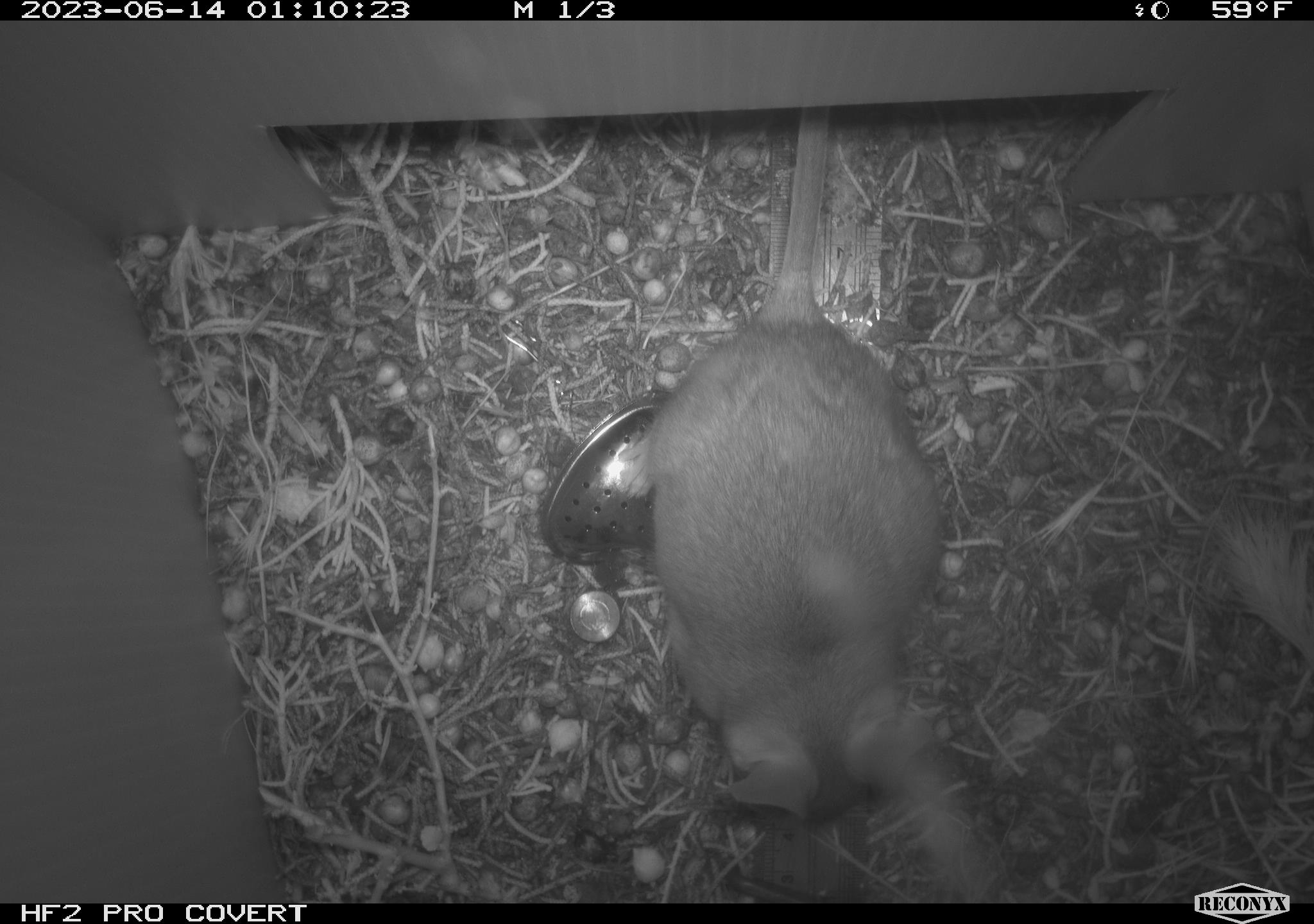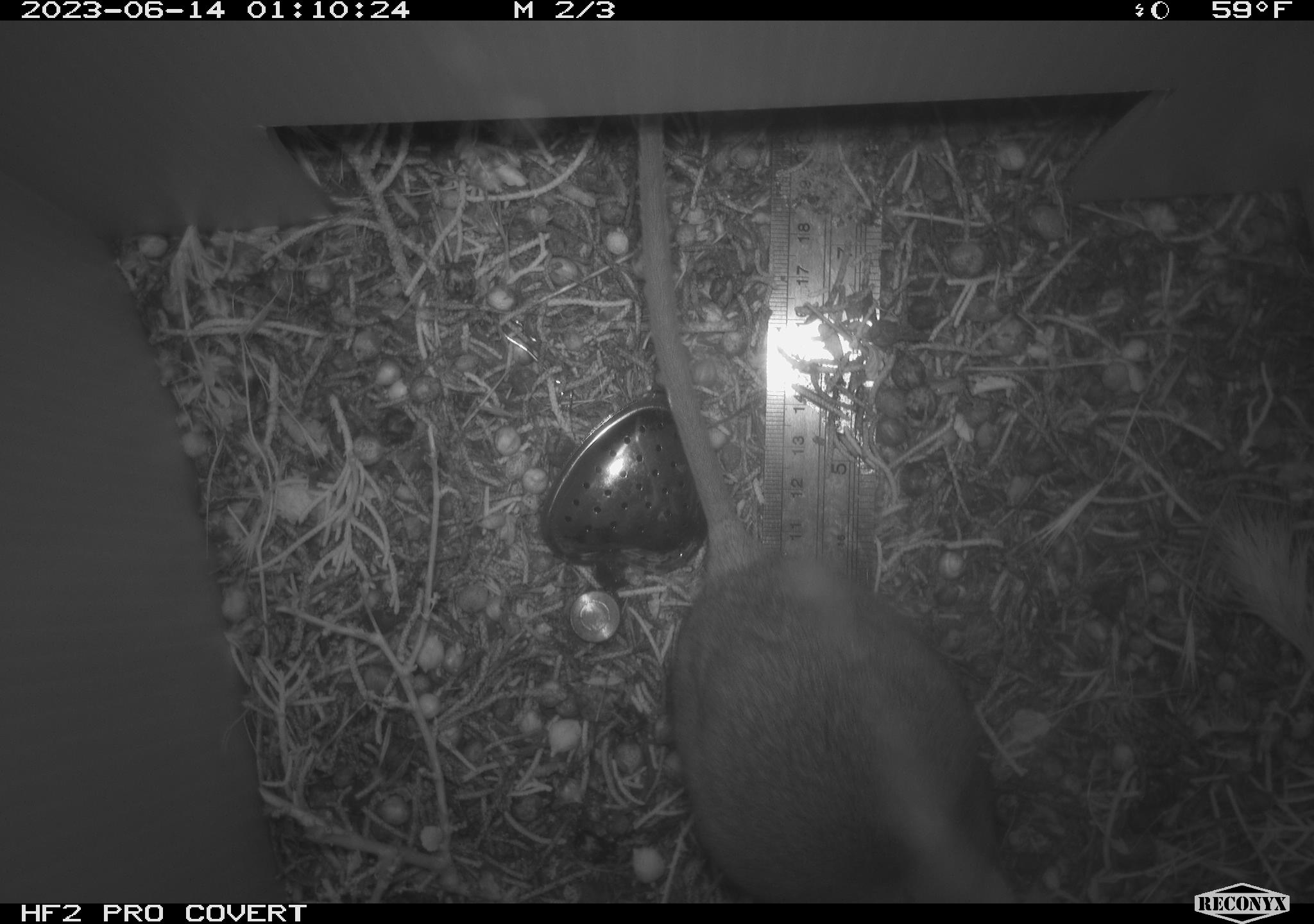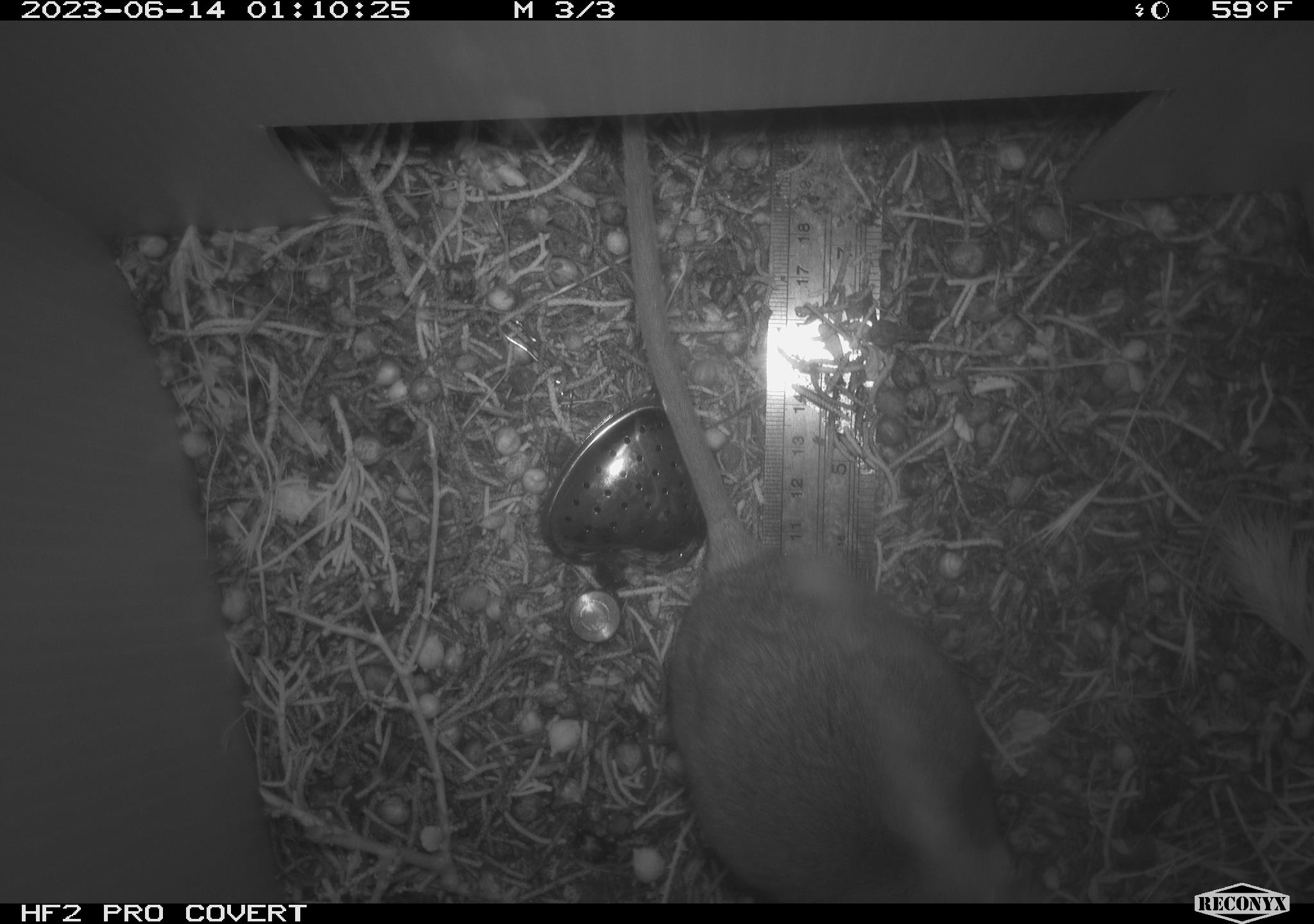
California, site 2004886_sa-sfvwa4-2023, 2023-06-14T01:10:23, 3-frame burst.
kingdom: Animalia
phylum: Chordata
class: Mammalia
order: Rodentia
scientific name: Rodentia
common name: rodent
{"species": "rodent (Rodentia)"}